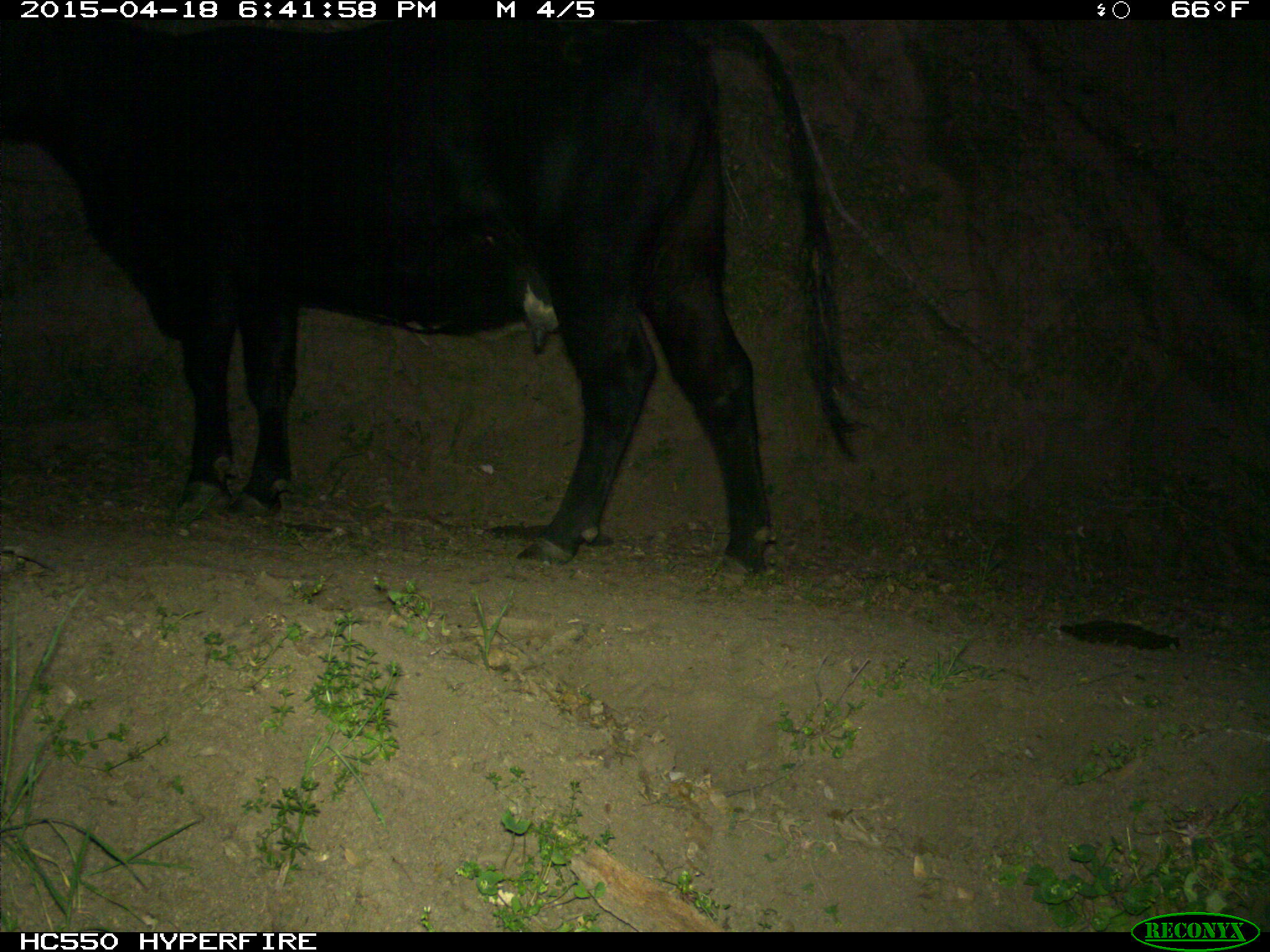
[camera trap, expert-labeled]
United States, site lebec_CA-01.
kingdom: Animalia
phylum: Chordata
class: Mammalia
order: Artiodactyla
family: Bovidae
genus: Bos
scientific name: Bos taurus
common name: domestic cow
Bos taurus (domestic cow).